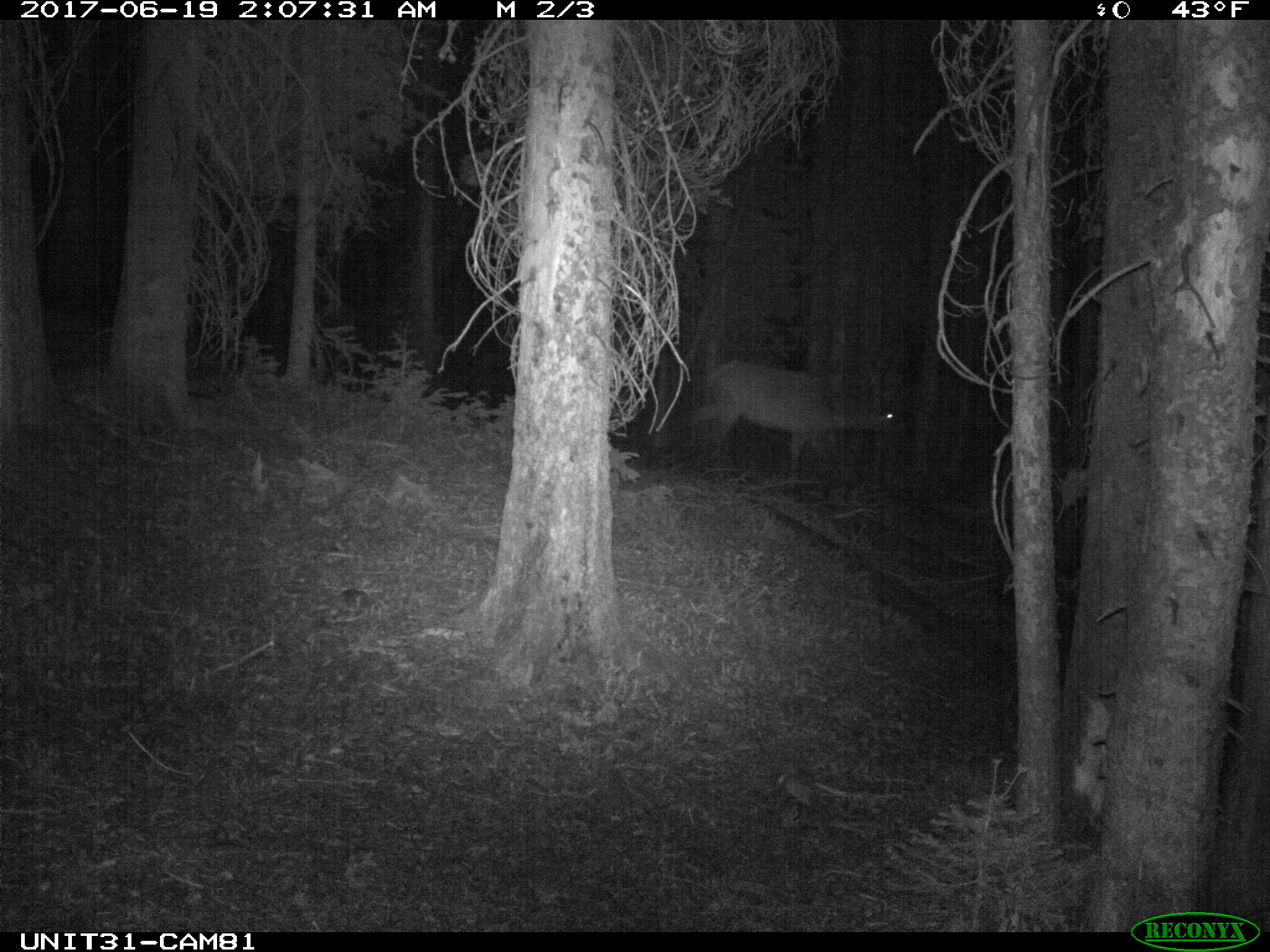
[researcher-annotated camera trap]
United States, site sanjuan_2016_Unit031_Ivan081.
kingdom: Animalia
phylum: Chordata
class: Mammalia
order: Artiodactyla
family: Cervidae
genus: Cervus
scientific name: Cervus elaphus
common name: red deer